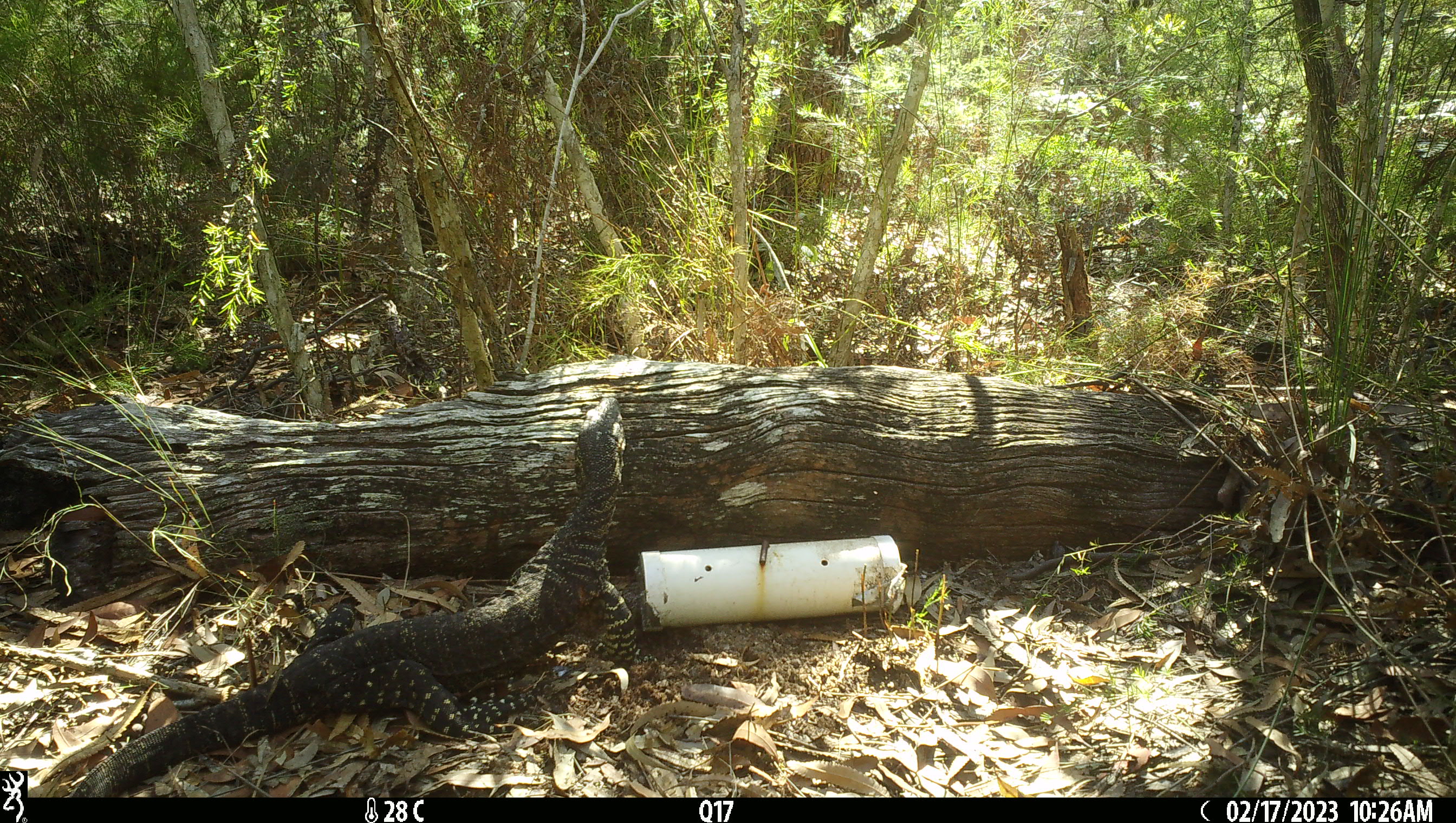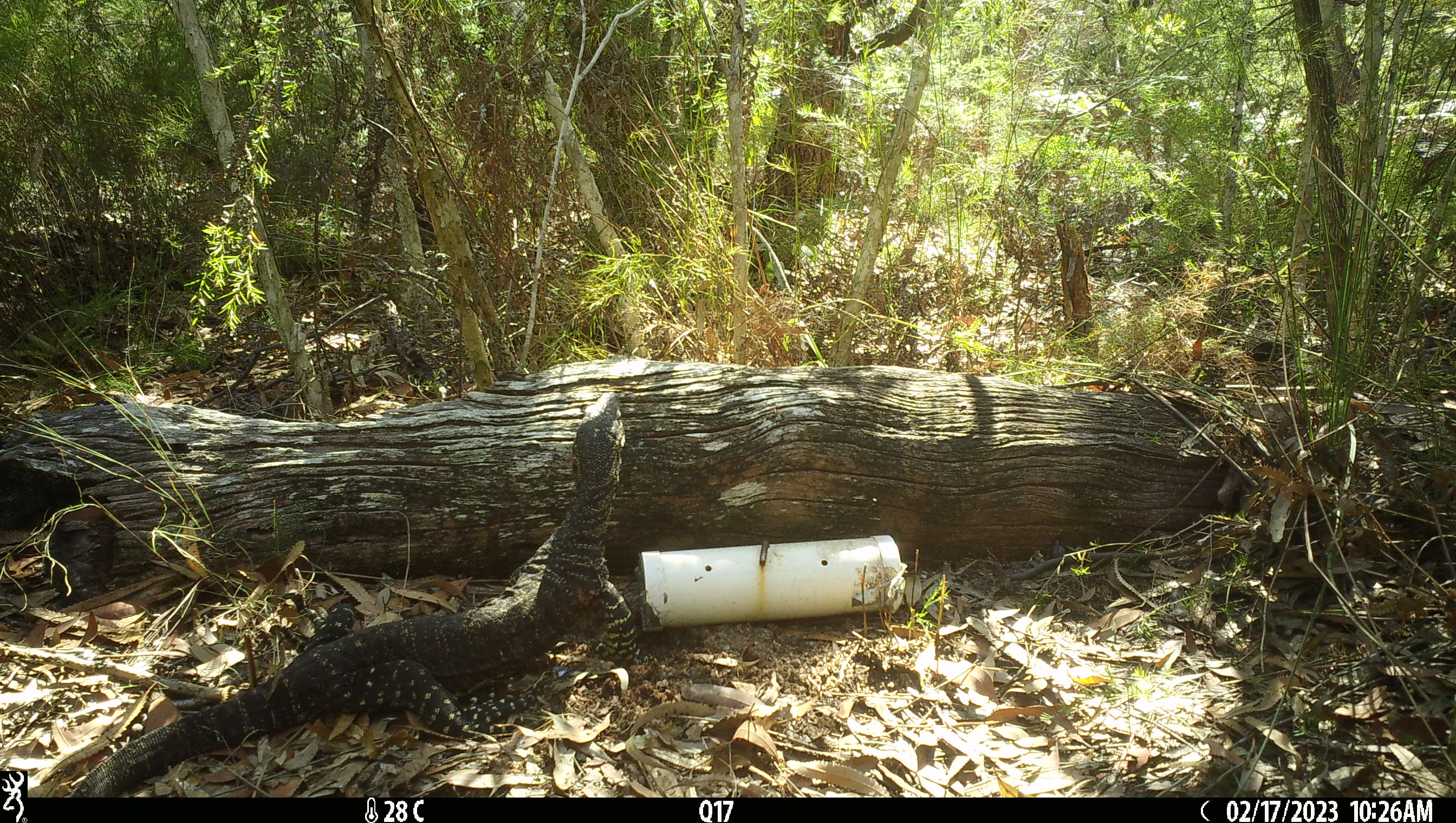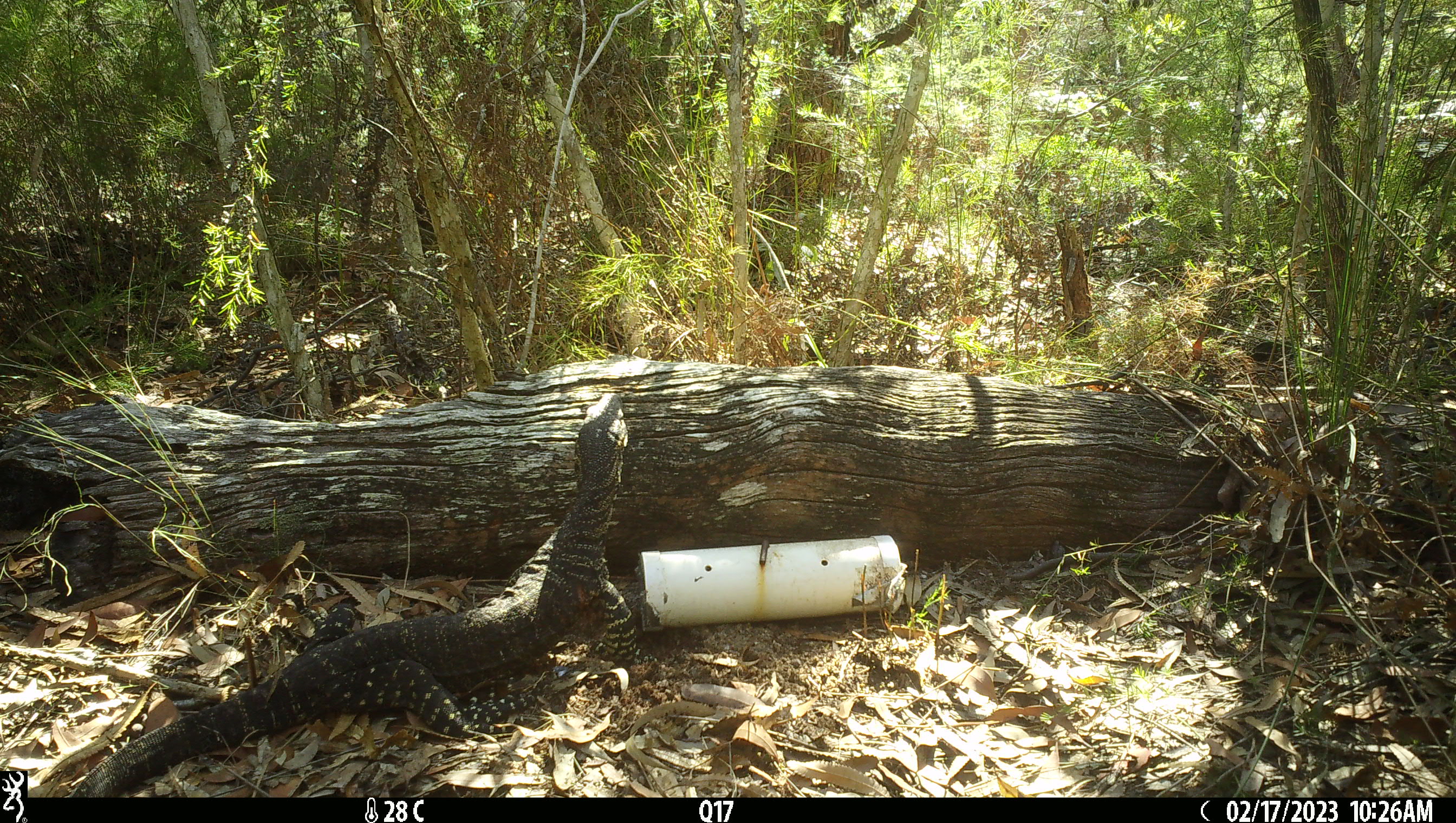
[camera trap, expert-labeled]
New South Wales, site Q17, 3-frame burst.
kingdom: Animalia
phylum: Chordata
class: Reptilia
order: Squamata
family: Varanidae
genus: Varanus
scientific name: Varanus varius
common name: lace monitor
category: goanna